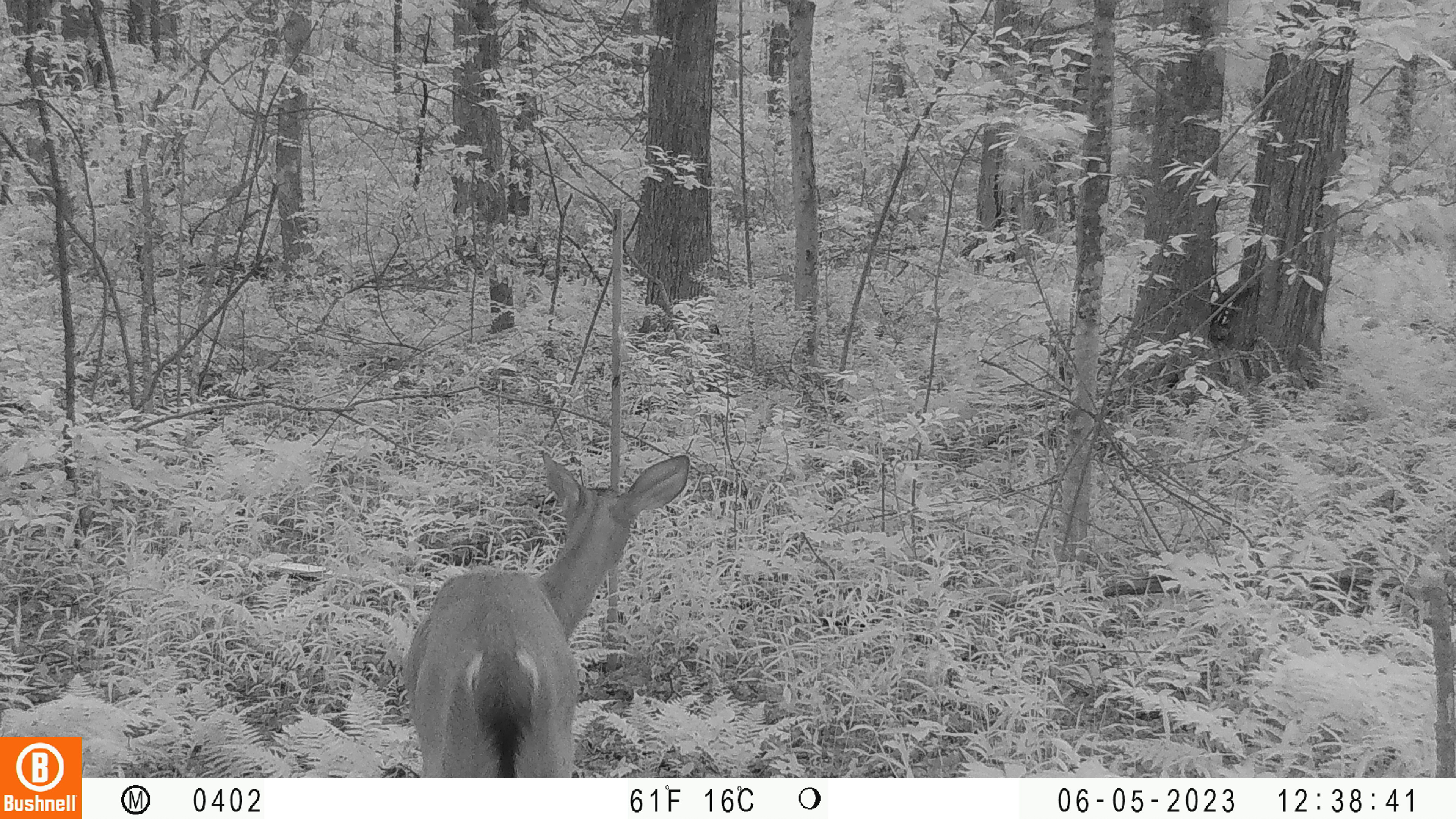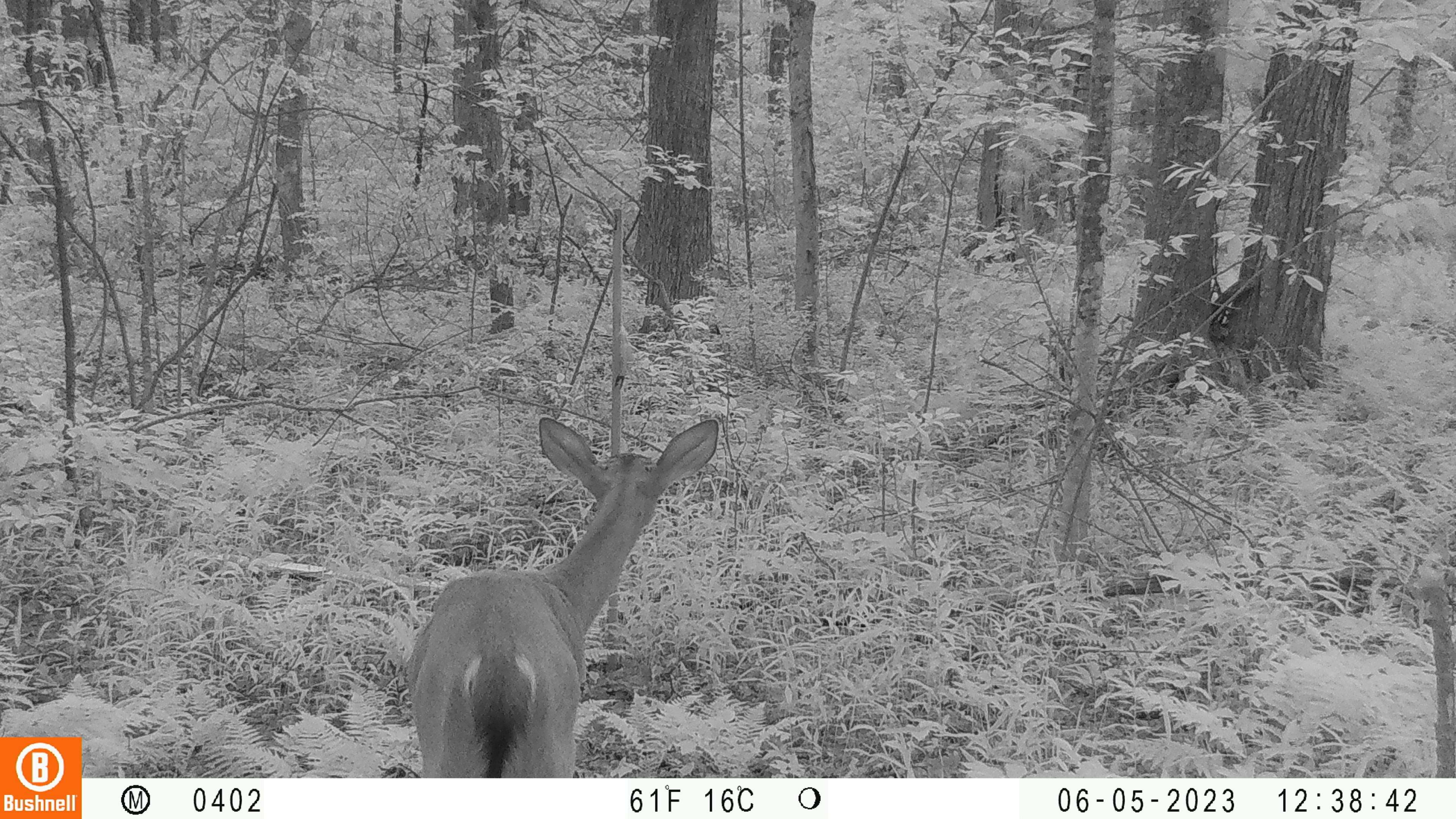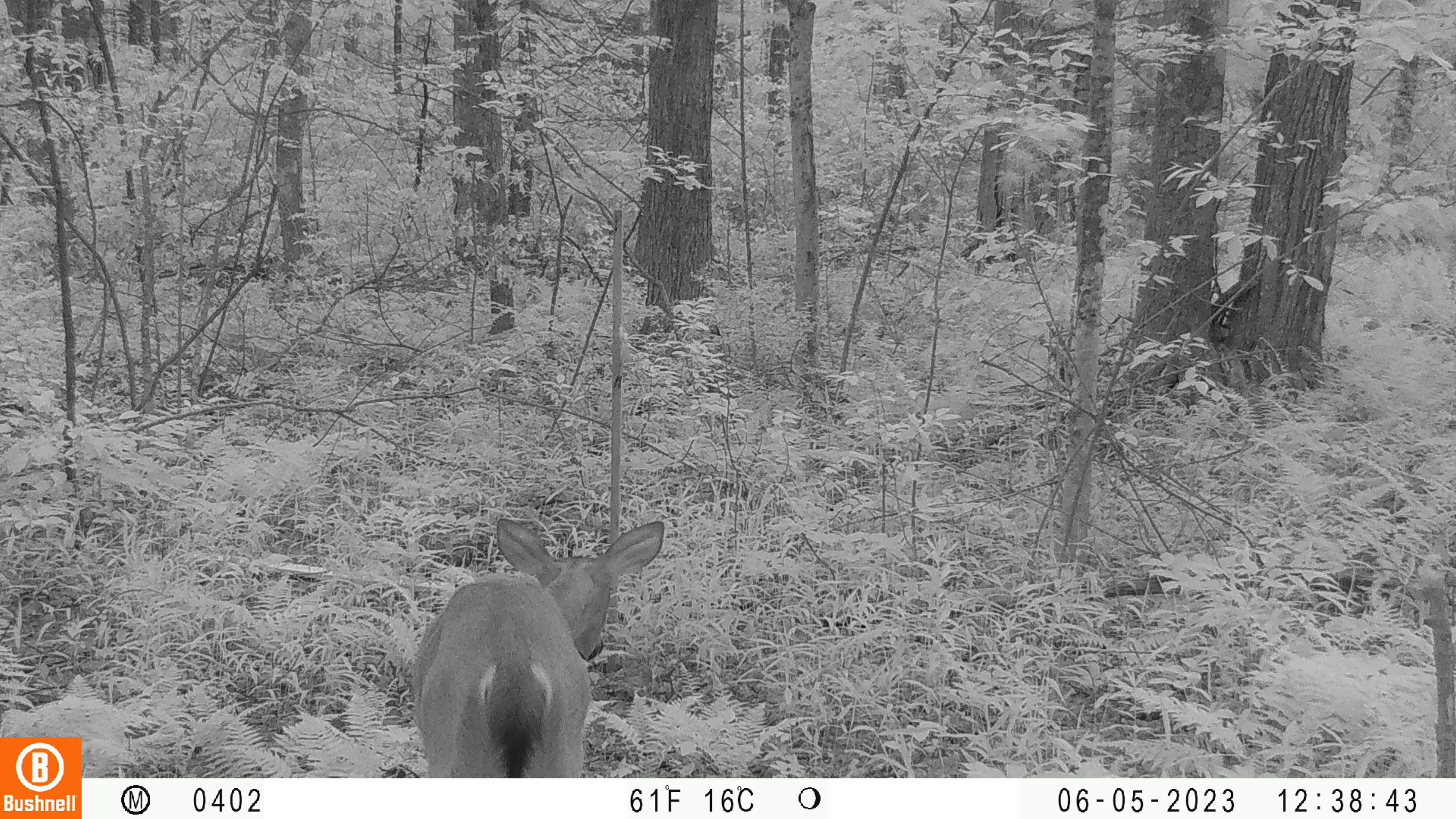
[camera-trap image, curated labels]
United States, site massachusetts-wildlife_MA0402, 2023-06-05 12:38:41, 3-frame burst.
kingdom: Animalia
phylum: Chordata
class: Mammalia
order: Artiodactyla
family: Cervidae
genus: Odocoileus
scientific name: Odocoileus virginianus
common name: white-tailed deer